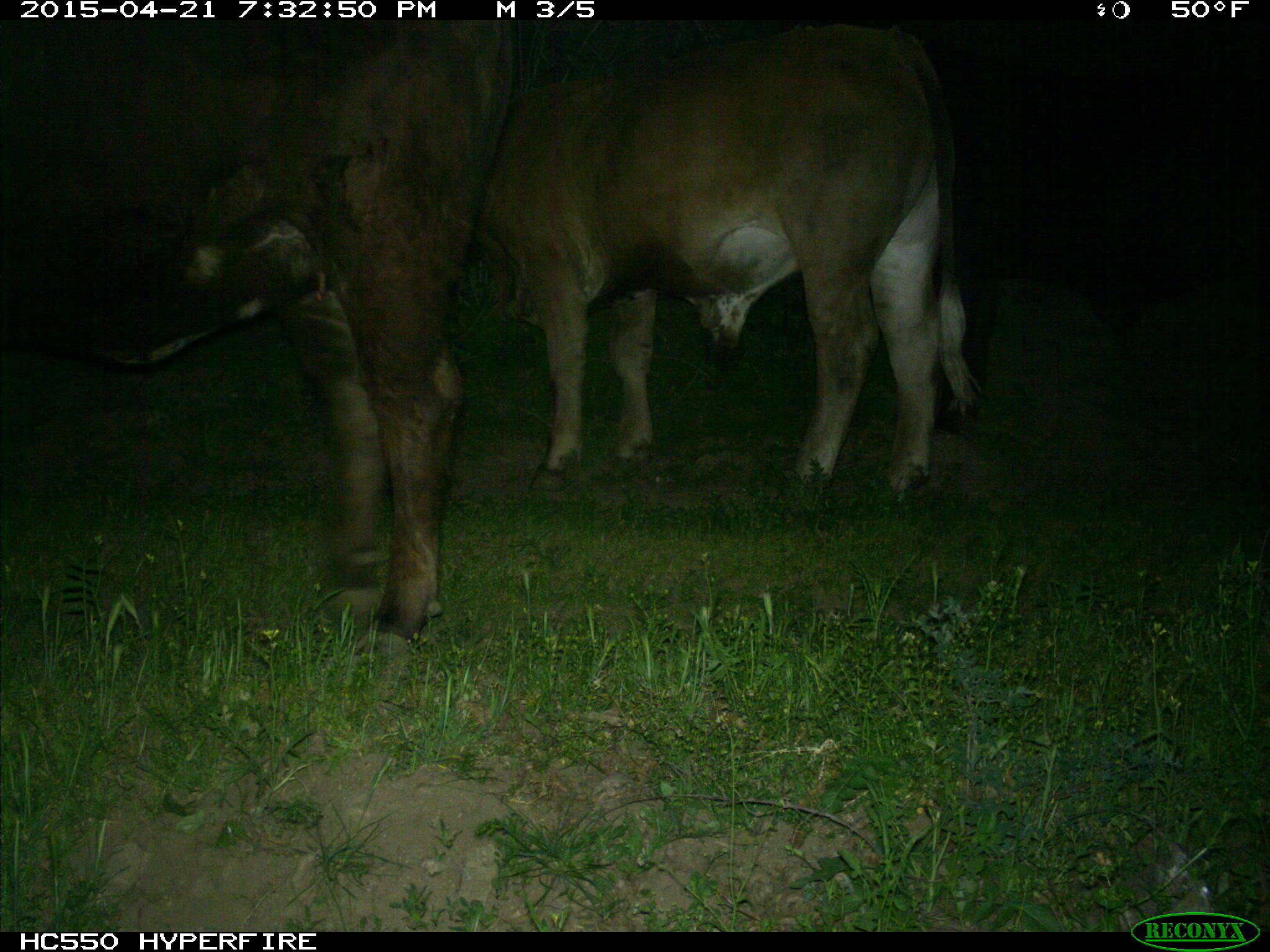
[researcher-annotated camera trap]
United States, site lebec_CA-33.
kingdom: Animalia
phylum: Chordata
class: Mammalia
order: Artiodactyla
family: Bovidae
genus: Bos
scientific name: Bos taurus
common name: domestic cow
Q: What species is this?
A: Bos taurus (domestic cow).